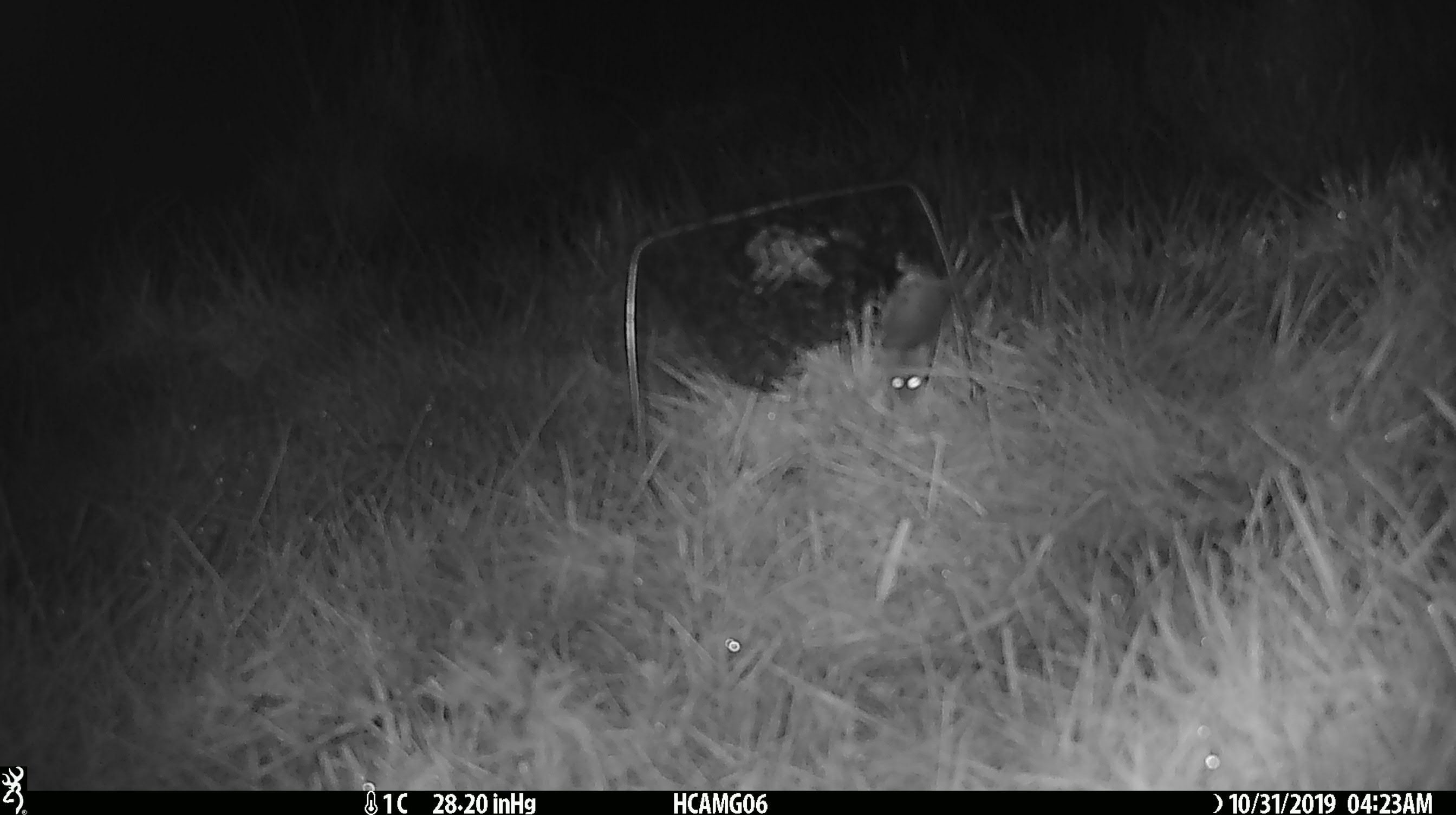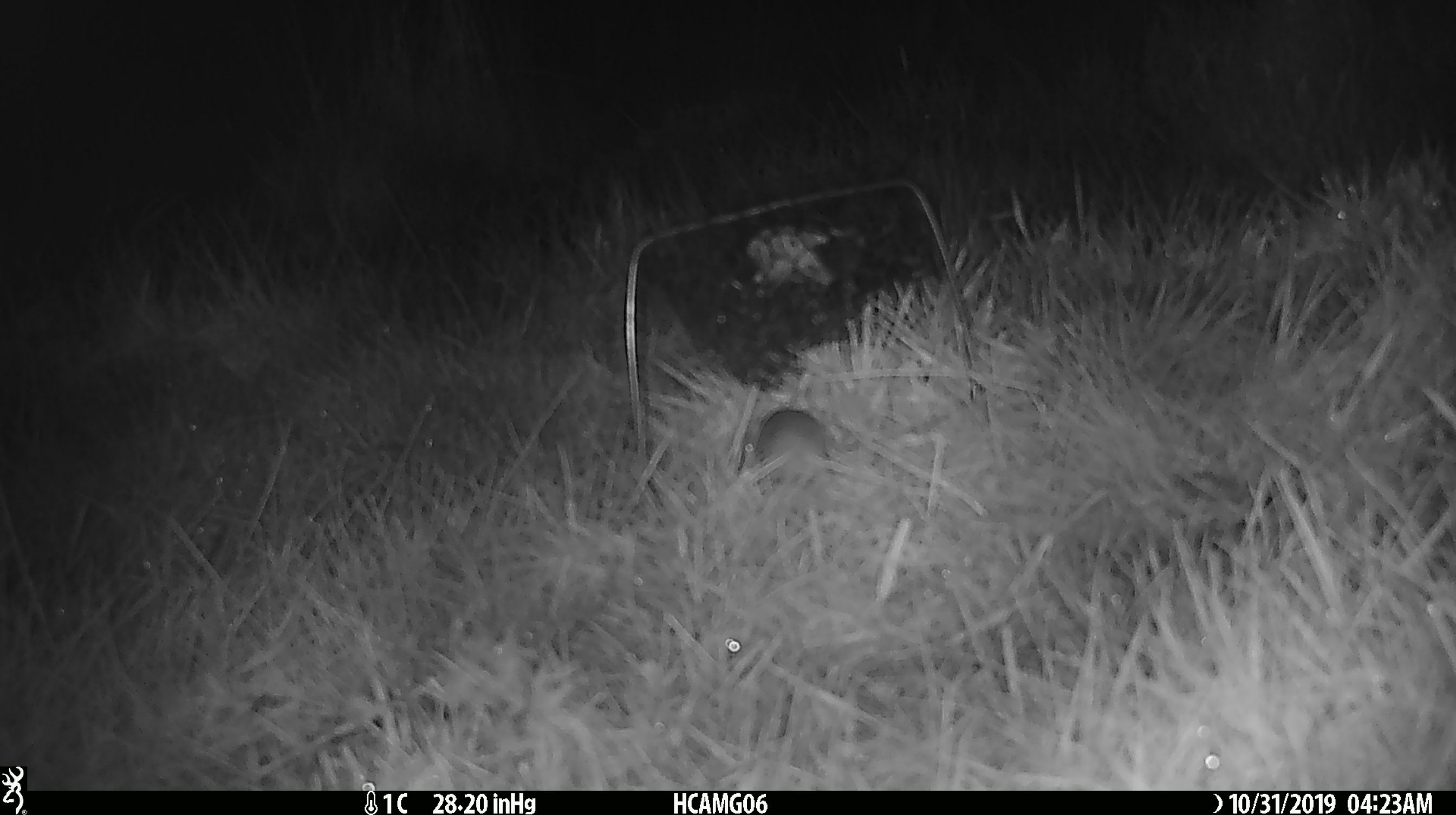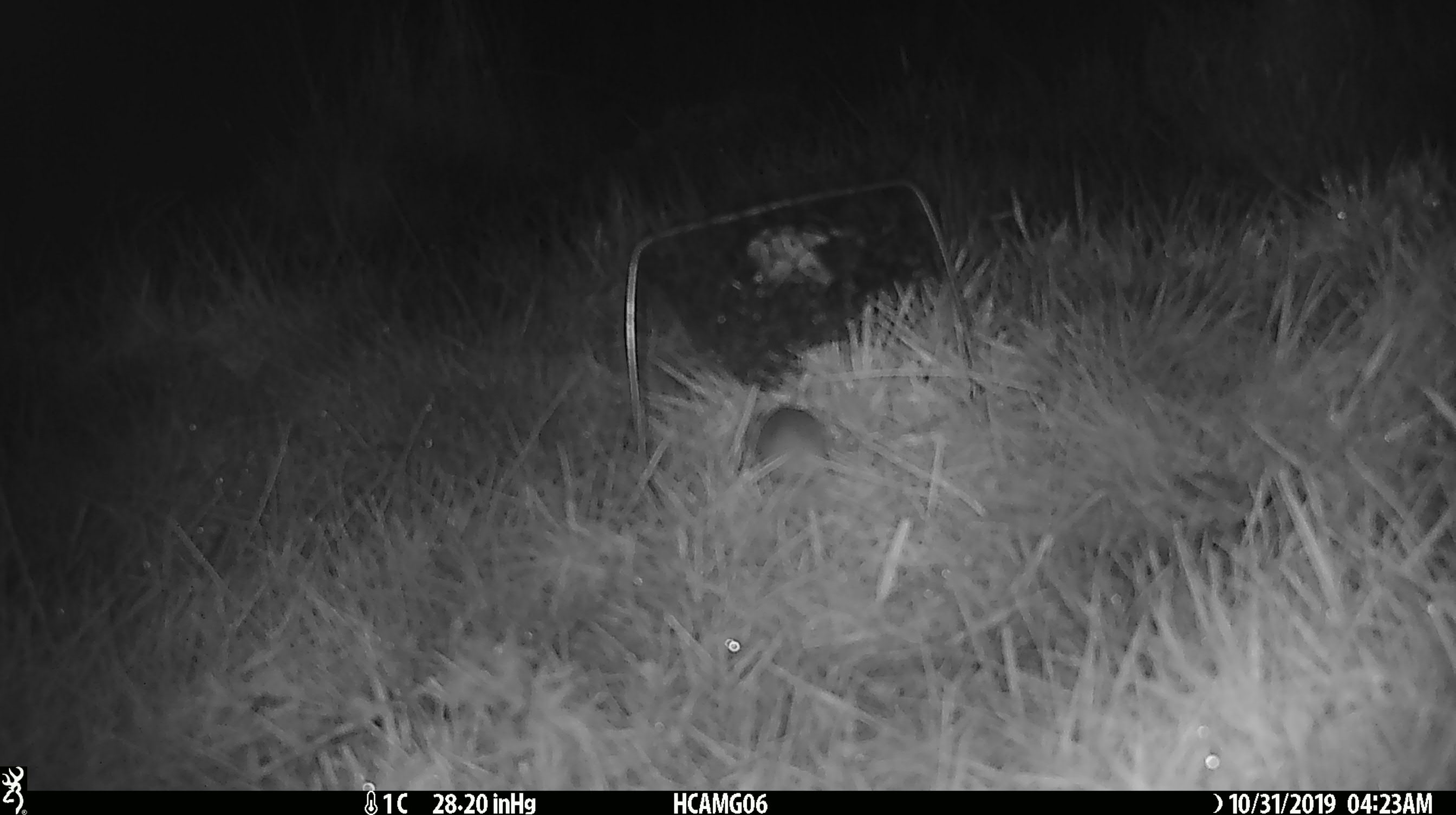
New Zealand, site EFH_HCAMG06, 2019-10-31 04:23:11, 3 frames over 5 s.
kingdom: Animalia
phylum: Chordata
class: Mammalia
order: Rodentia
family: Muridae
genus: Mus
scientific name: Mus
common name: mouse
Mouse (Mus).